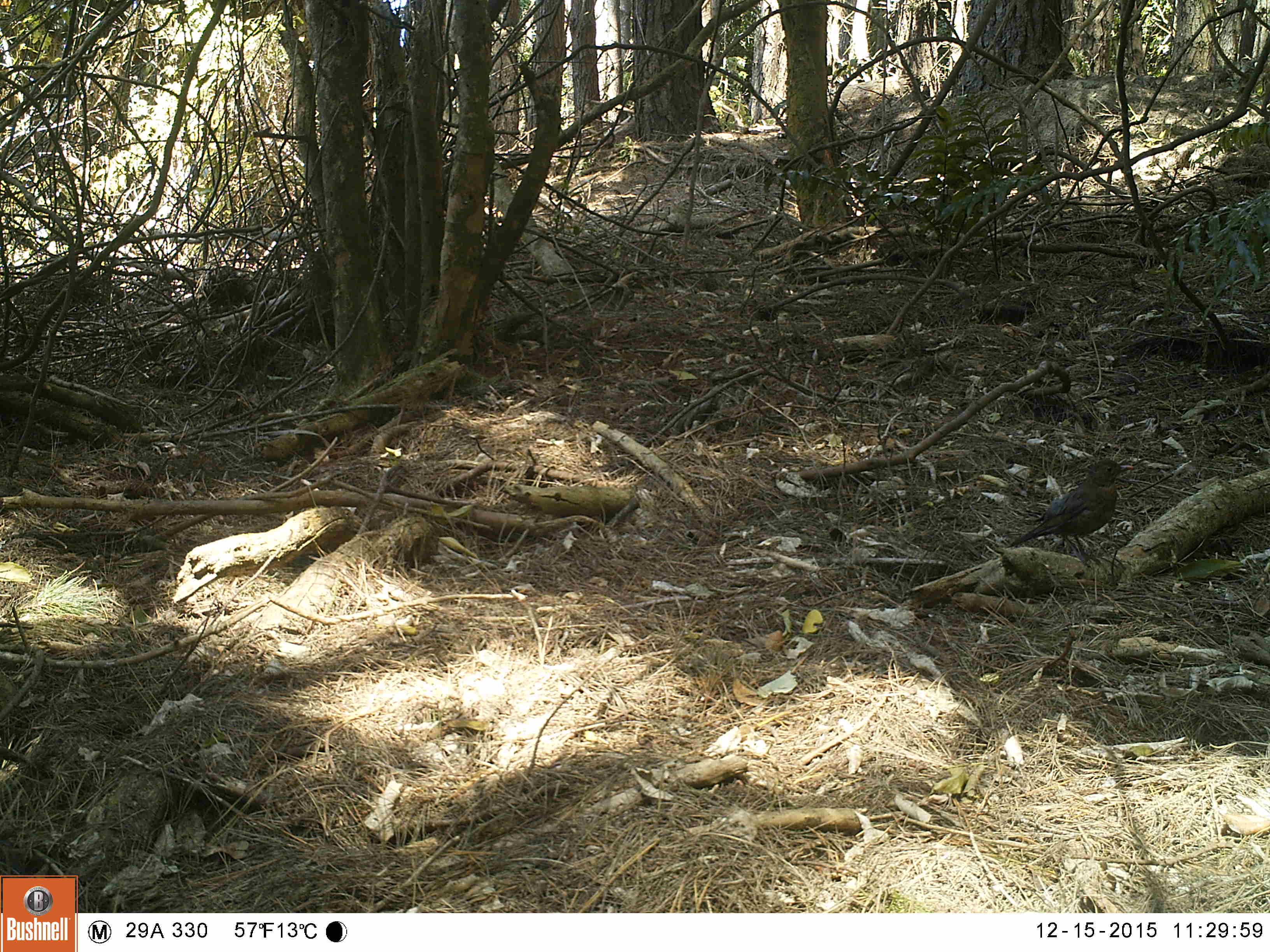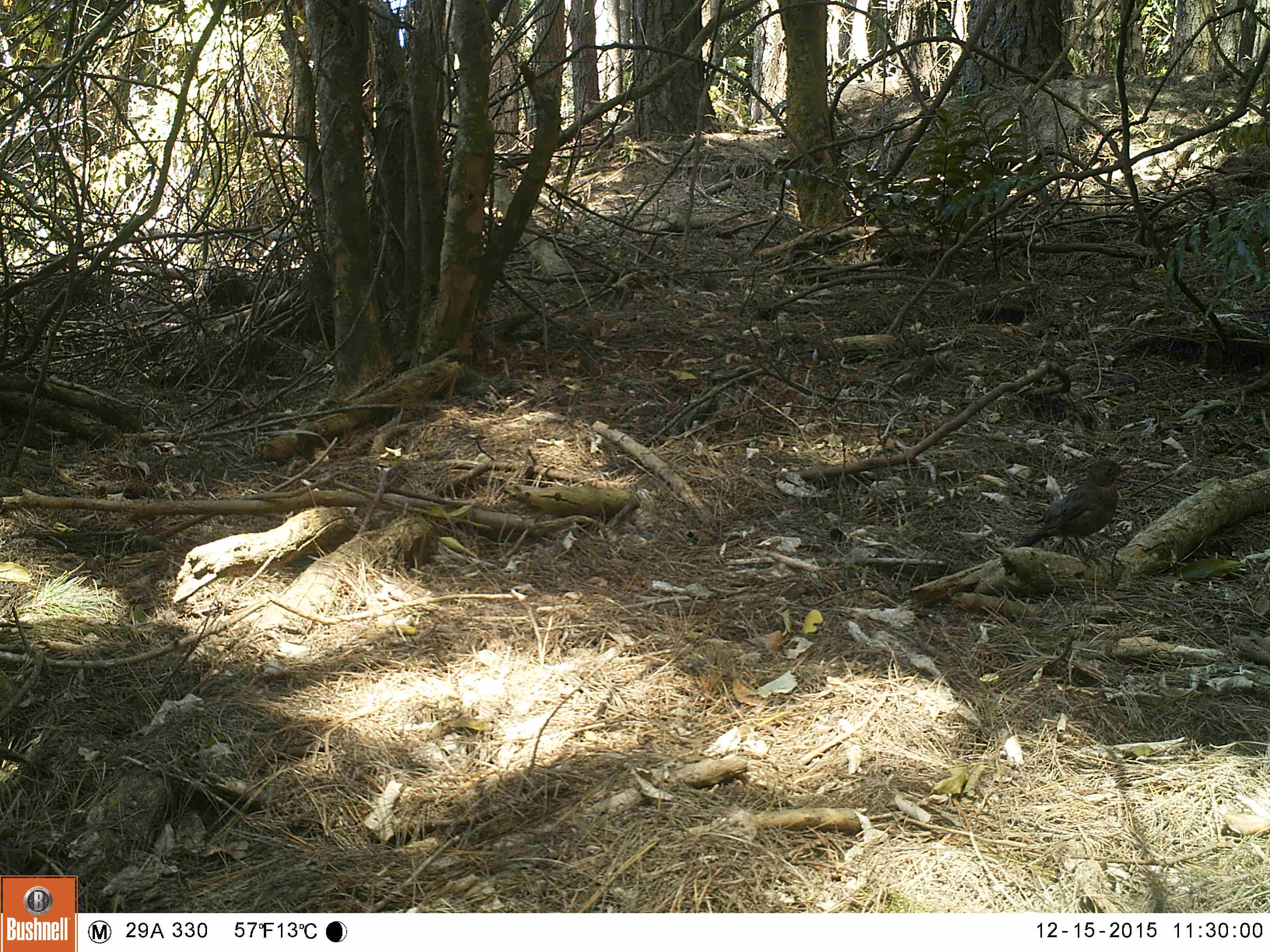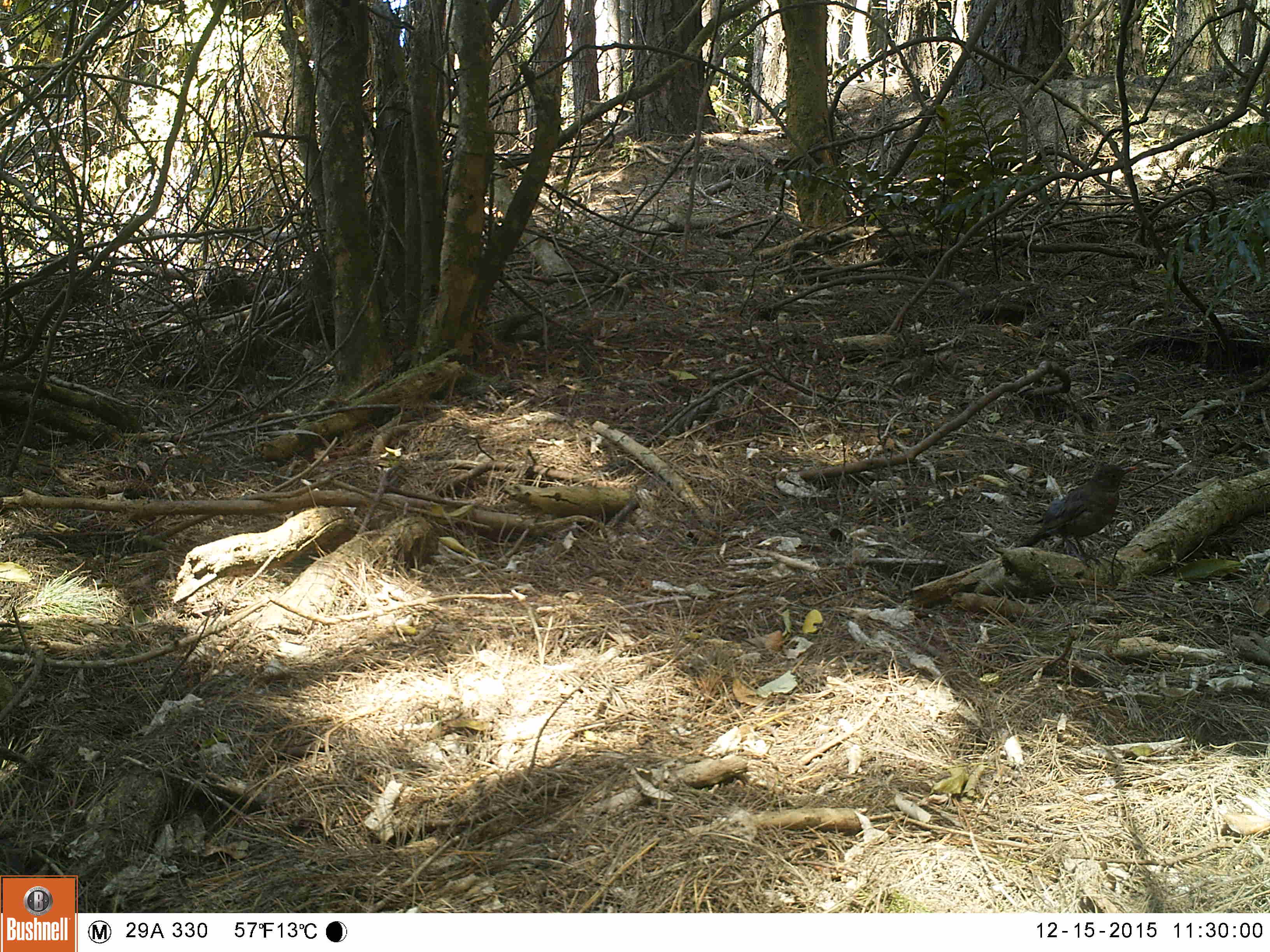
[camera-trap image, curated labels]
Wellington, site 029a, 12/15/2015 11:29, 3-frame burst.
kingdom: Animalia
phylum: Chordata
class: Aves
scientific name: Aves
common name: bird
Bird (Aves).